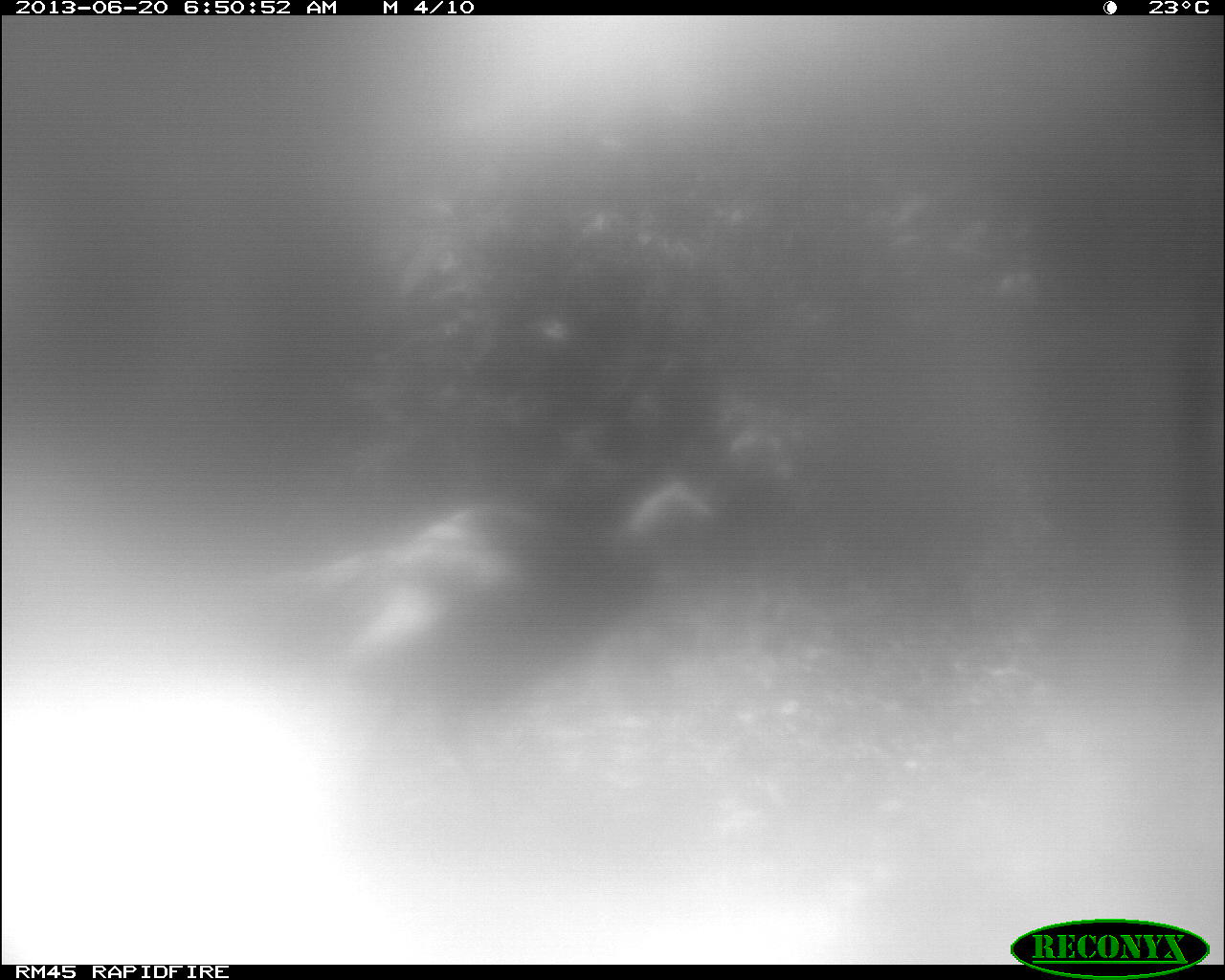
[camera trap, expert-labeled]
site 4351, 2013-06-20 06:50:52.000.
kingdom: Animalia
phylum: Chordata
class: Aves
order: Galliformes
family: Phasianidae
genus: Meleagris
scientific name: Meleagris ocellata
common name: ocellated turkey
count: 1